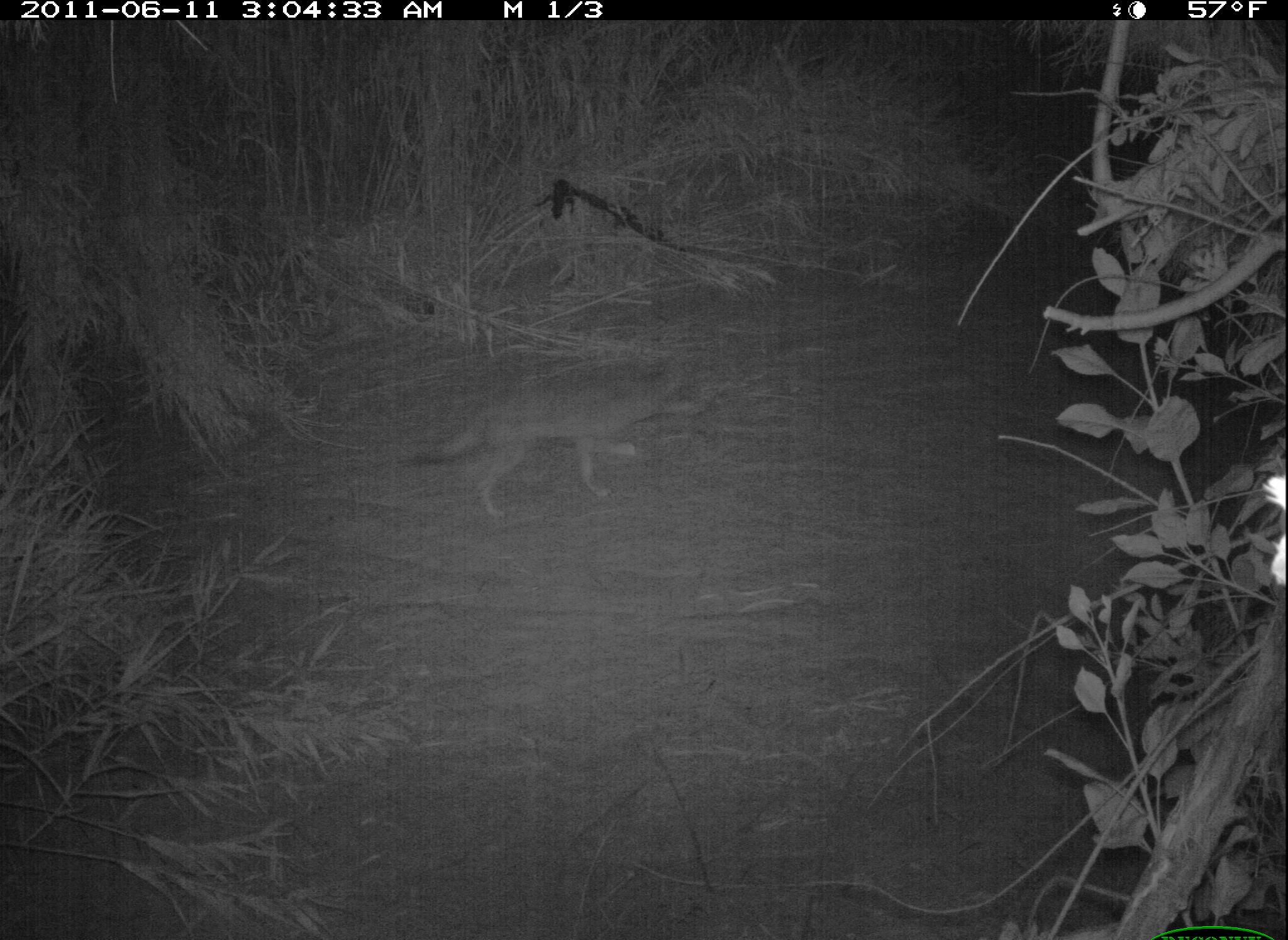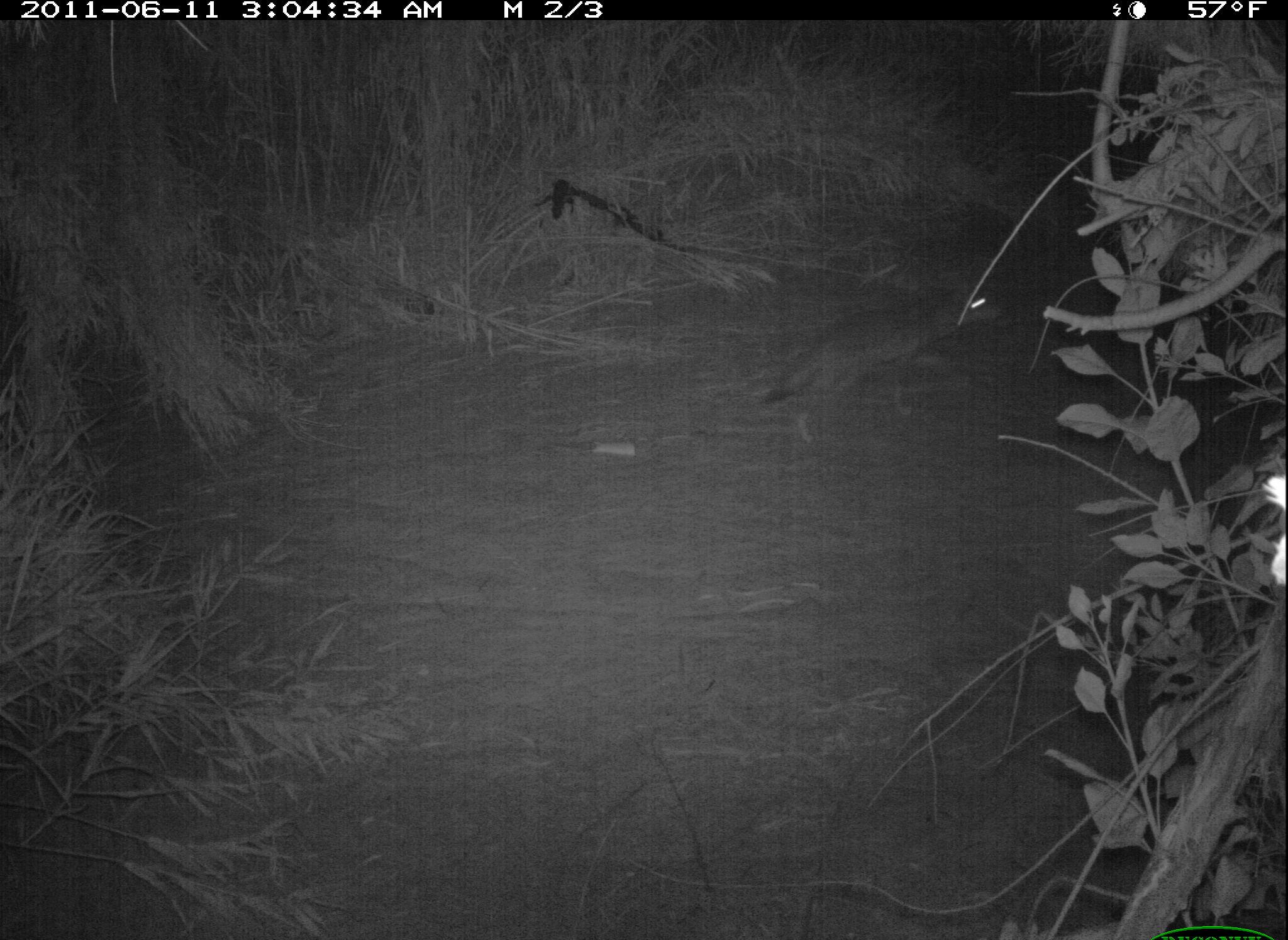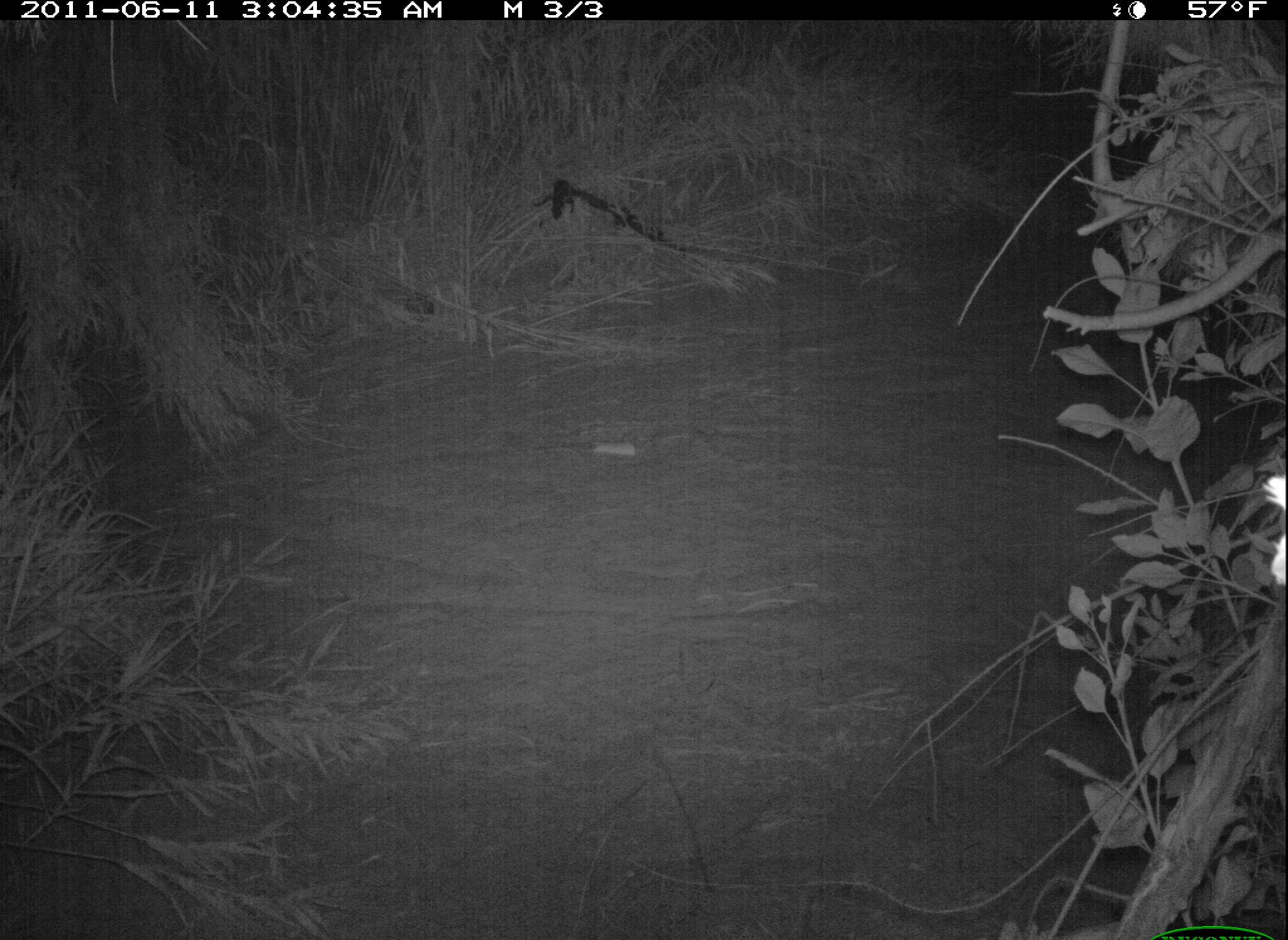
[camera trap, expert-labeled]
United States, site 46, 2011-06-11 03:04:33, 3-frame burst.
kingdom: Animalia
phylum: Chordata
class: Mammalia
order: Carnivora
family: Canidae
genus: Canis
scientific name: Canis latrans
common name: coyote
Coyote (Canis latrans).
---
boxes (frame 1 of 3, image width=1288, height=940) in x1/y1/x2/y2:
coyote: 399/350/710/527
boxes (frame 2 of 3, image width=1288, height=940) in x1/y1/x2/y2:
coyote: 745/261/1066/472